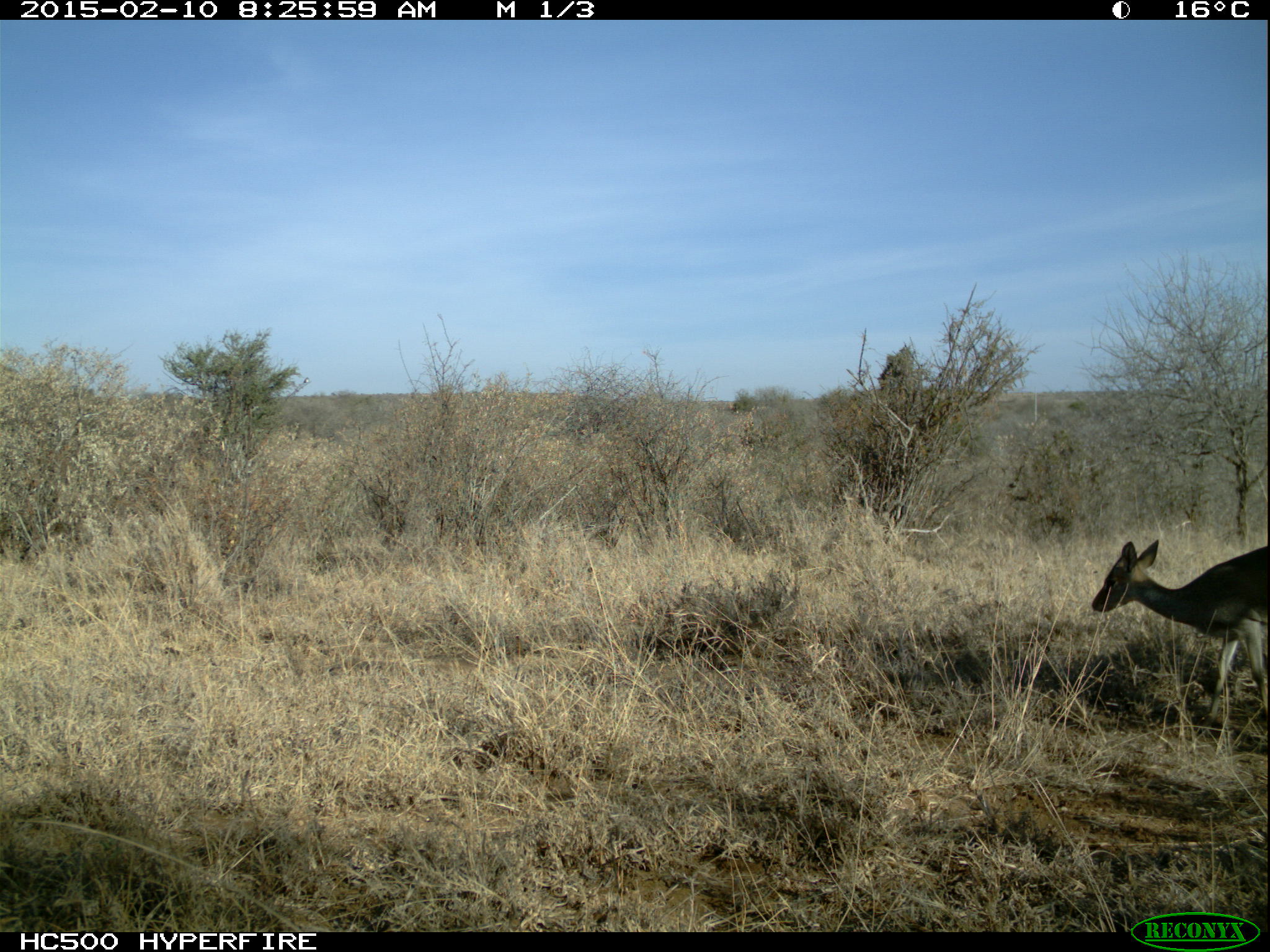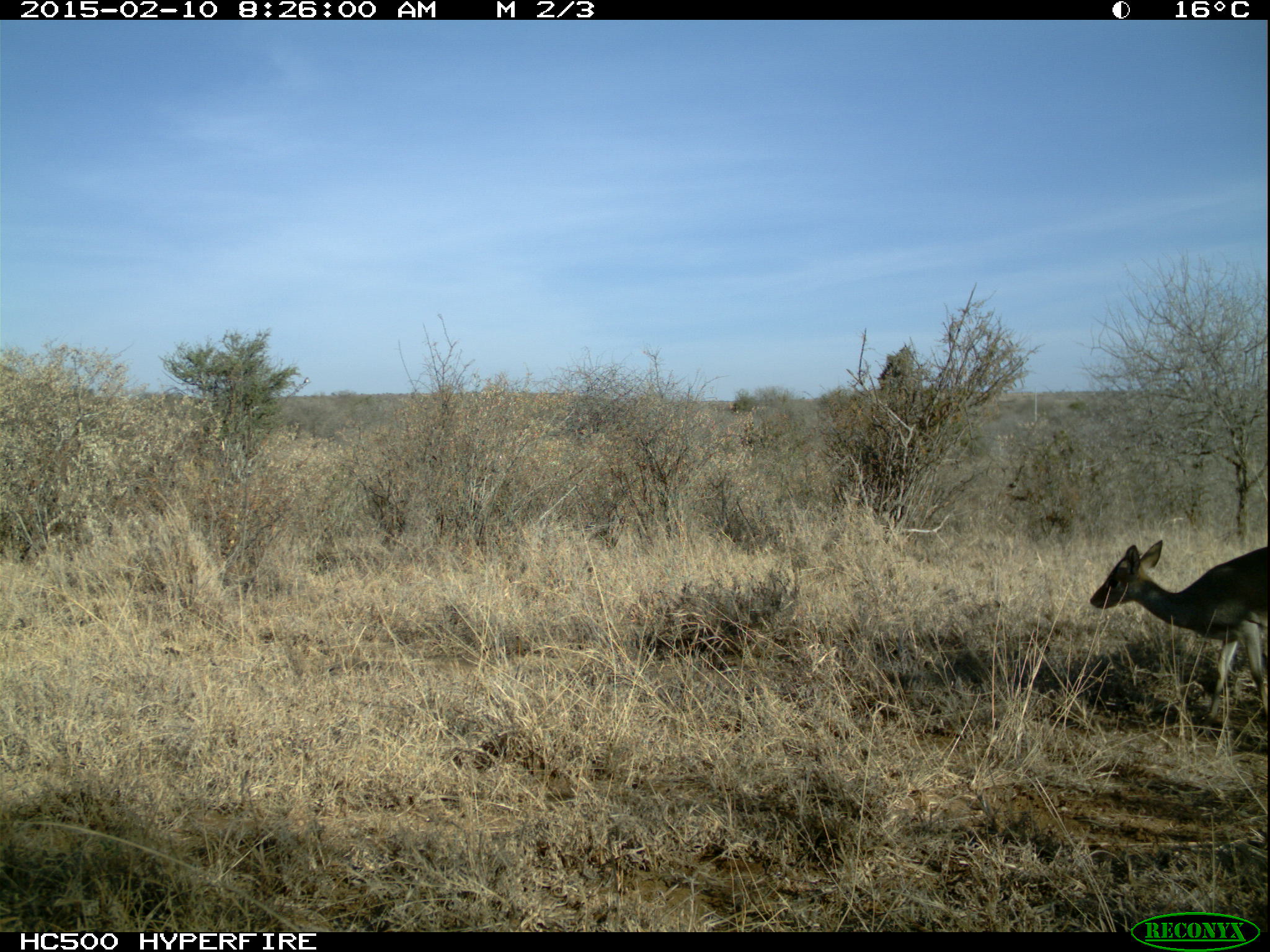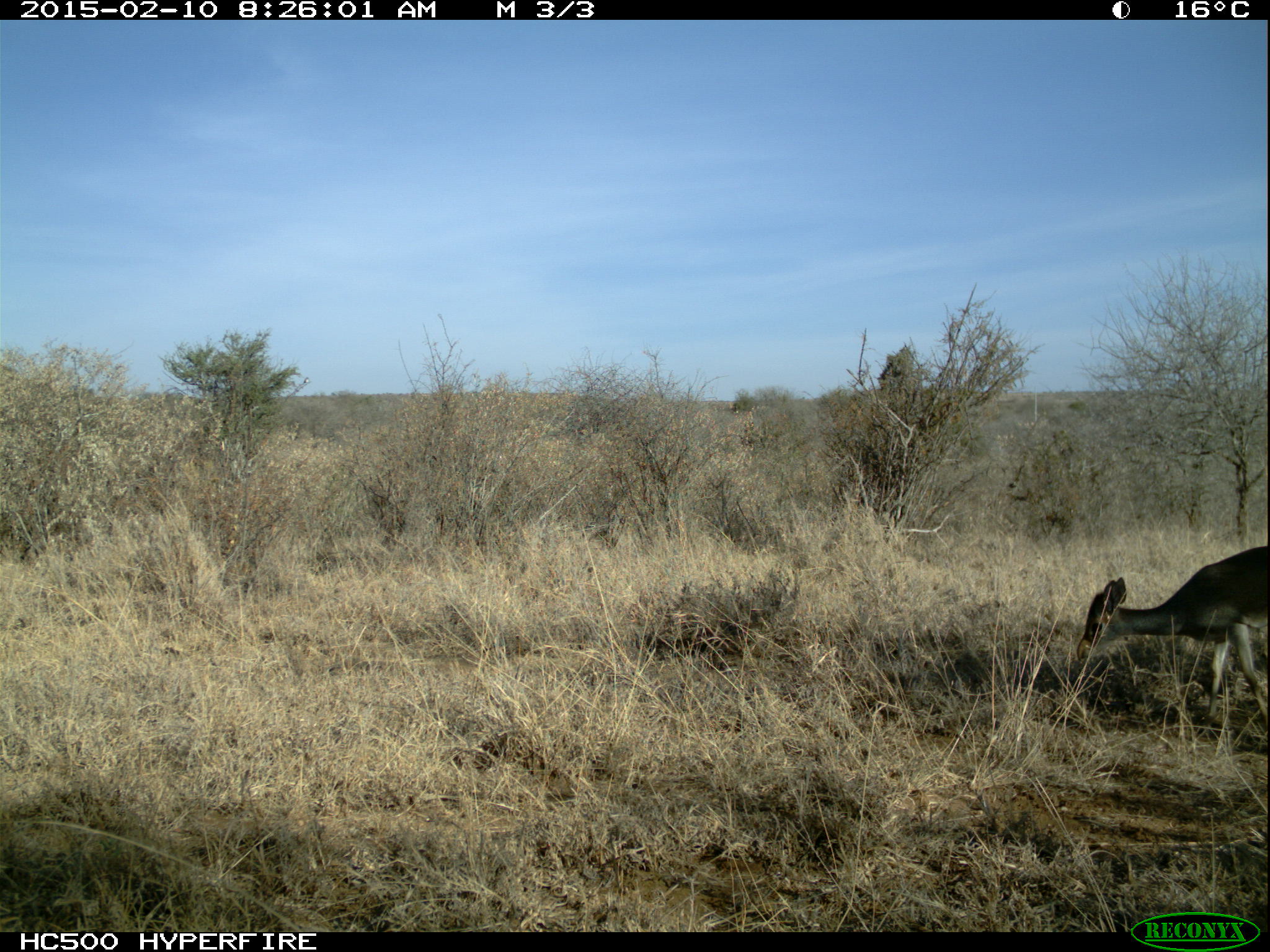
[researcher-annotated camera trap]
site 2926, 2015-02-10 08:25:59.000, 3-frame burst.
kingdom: Animalia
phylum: Chordata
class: Mammalia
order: Artiodactyla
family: Bovidae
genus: Madoqua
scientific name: Madoqua guentheri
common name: günther's dik-dik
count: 1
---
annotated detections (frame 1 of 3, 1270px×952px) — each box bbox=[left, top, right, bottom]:
madoqua guentheri: bbox=[1091, 540, 1270, 723]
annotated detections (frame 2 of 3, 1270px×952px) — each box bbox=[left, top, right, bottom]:
madoqua guentheri: bbox=[1090, 539, 1268, 721]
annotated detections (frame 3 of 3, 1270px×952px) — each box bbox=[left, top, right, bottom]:
madoqua guentheri: bbox=[1078, 547, 1267, 739]